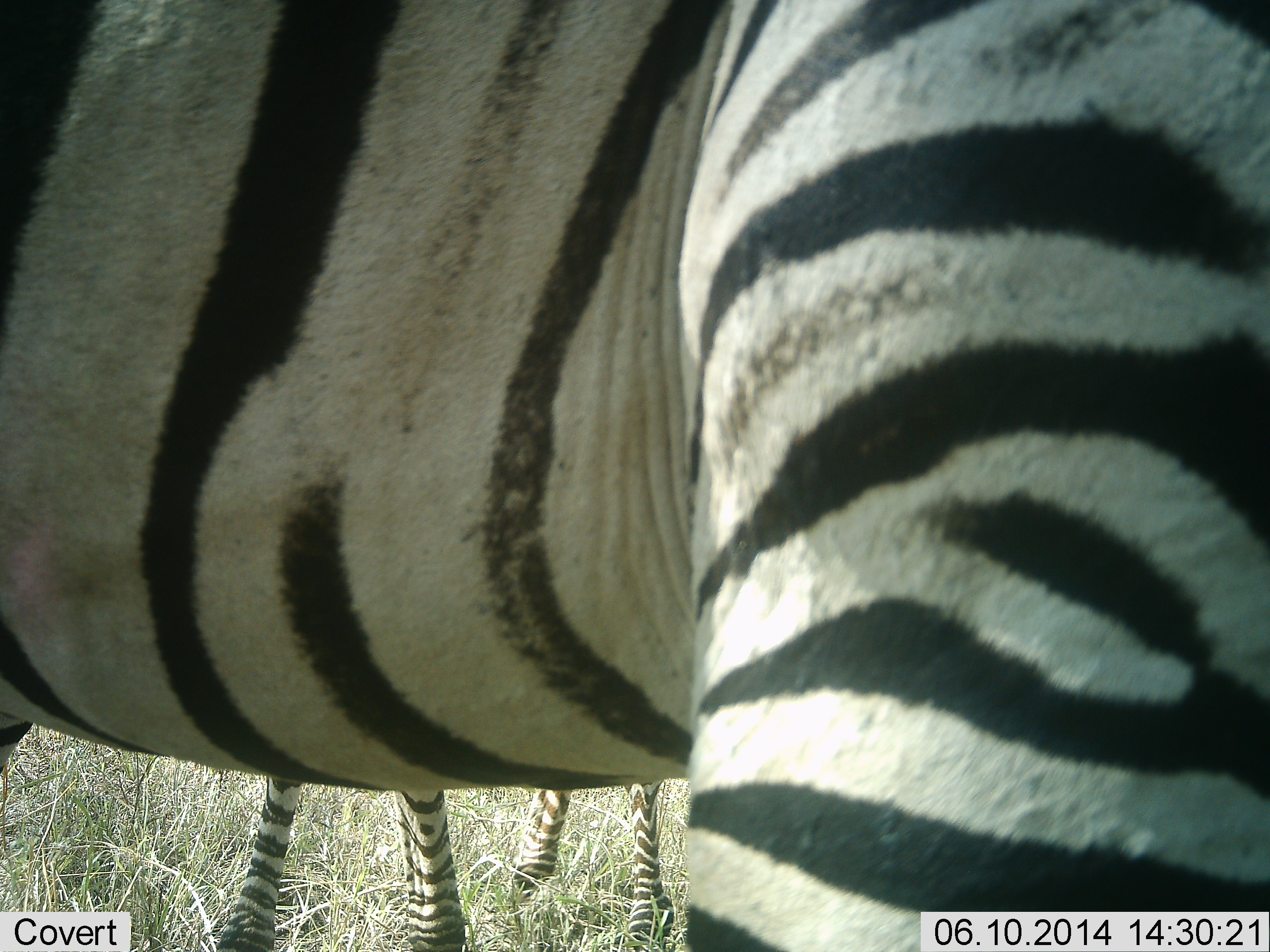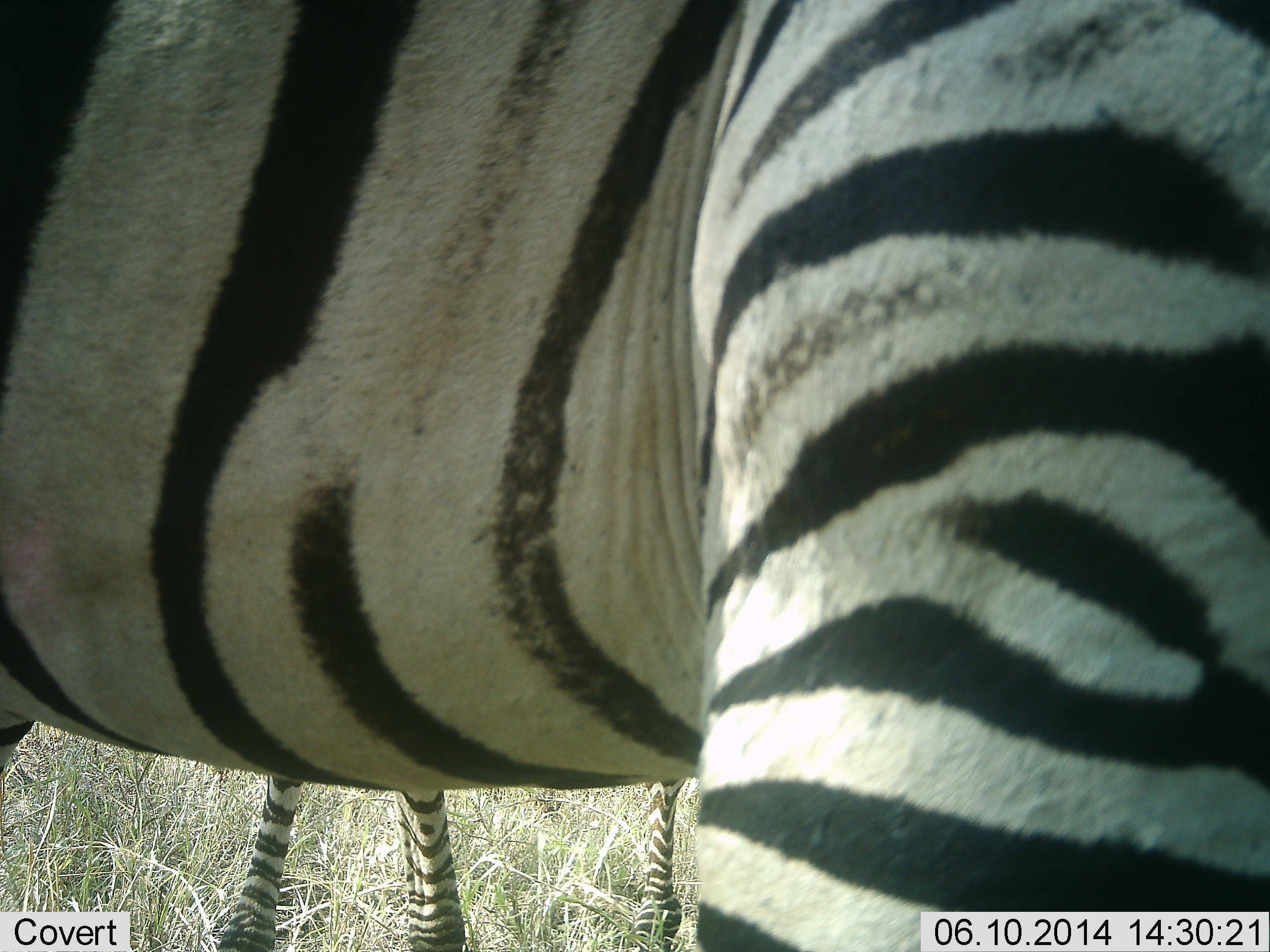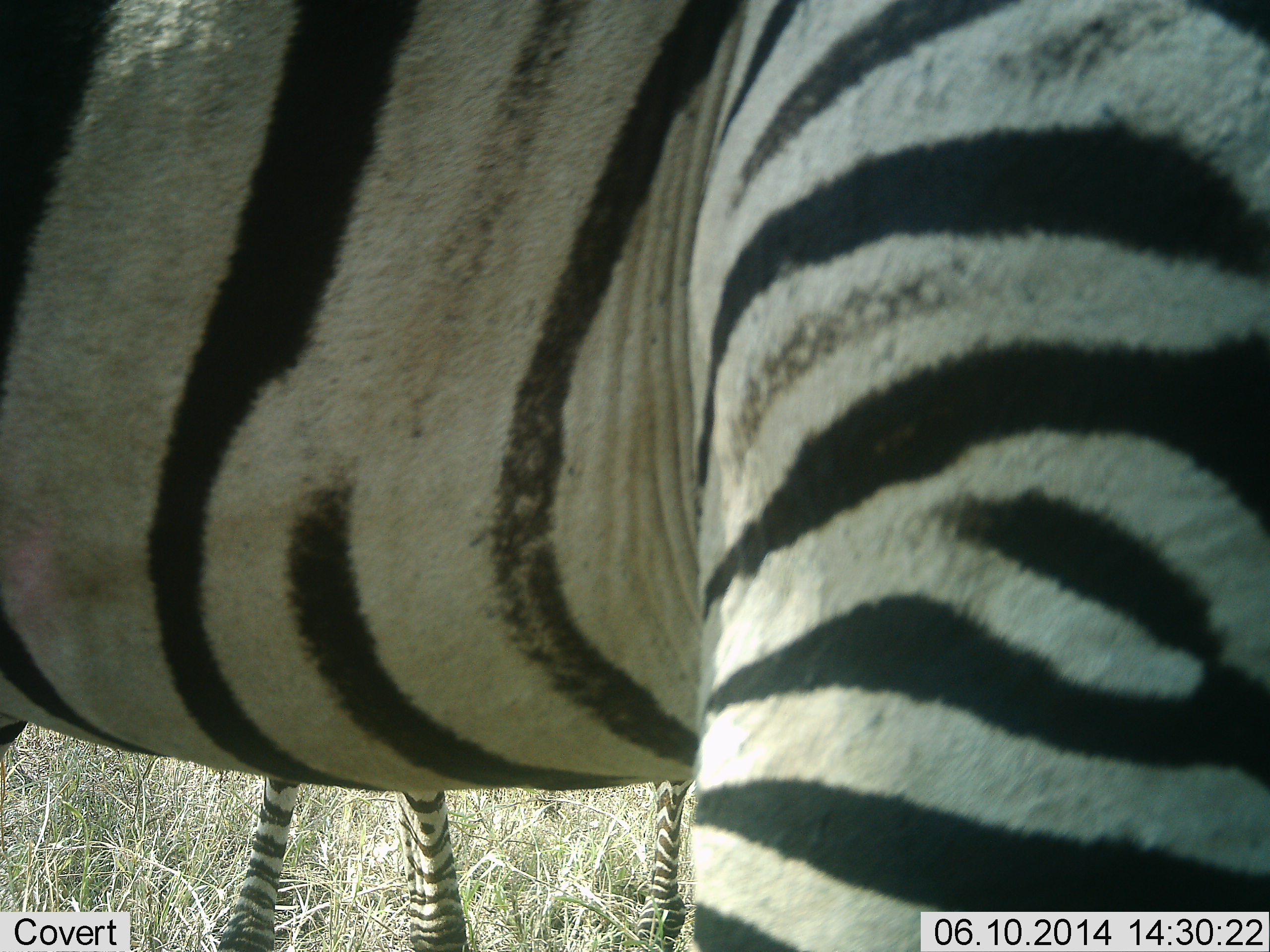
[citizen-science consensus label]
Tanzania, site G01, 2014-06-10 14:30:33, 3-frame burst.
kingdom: Animalia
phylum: Chordata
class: Mammalia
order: Perissodactyla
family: Equidae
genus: Equus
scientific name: Equus quagga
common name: plains zebra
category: zebra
Zebra (plains zebra) (Equus quagga), count 2. Behavior (volunteer vote fractions): standing 100%, resting 0%, moving 10%, interacting 0%. Young present (vote fraction): 0%. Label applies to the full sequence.